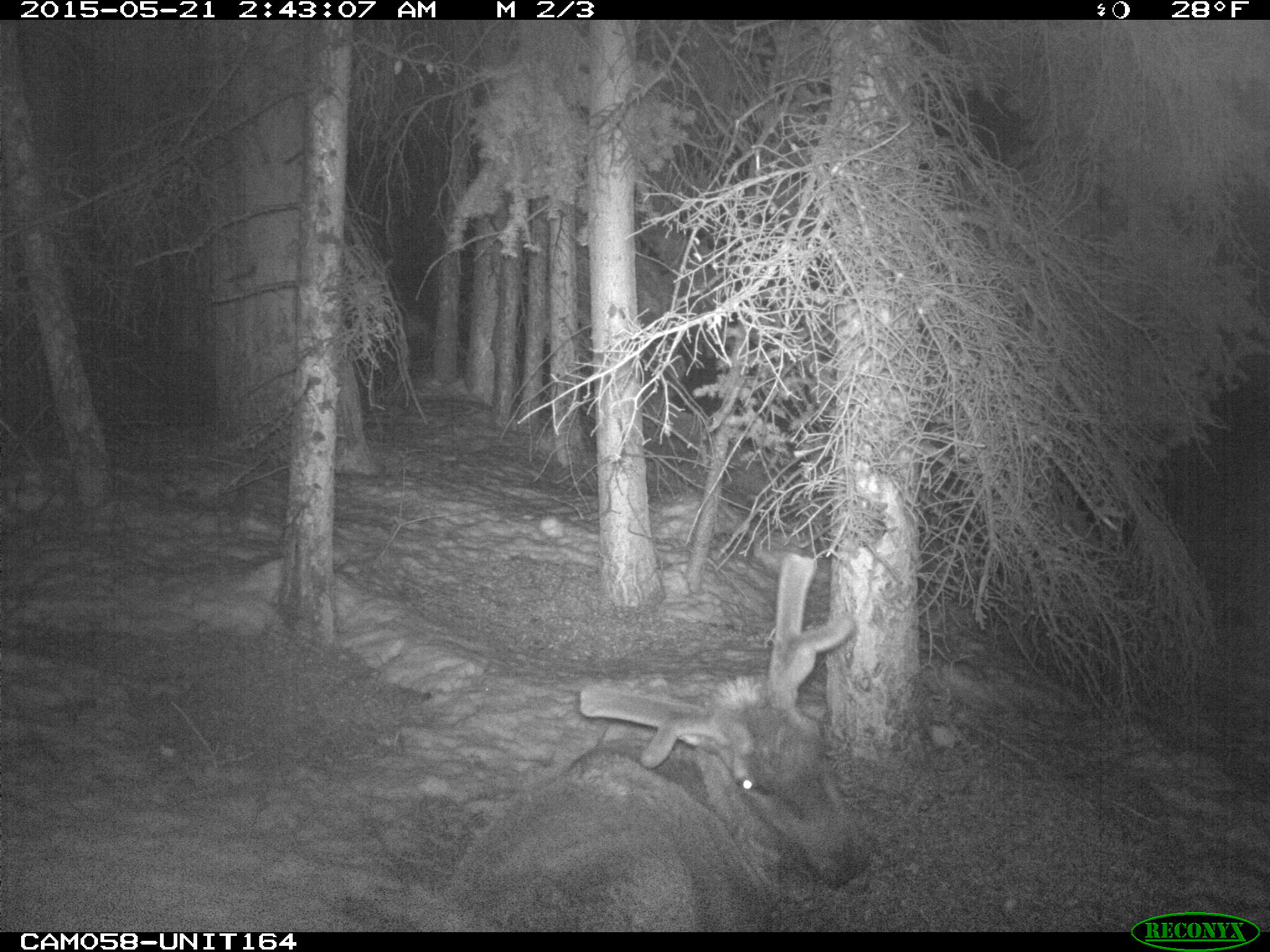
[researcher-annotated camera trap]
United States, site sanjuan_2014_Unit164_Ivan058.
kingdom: Animalia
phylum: Chordata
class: Mammalia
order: Artiodactyla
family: Cervidae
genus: Cervus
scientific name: Cervus elaphus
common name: red deer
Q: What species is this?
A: Cervus elaphus (red deer).